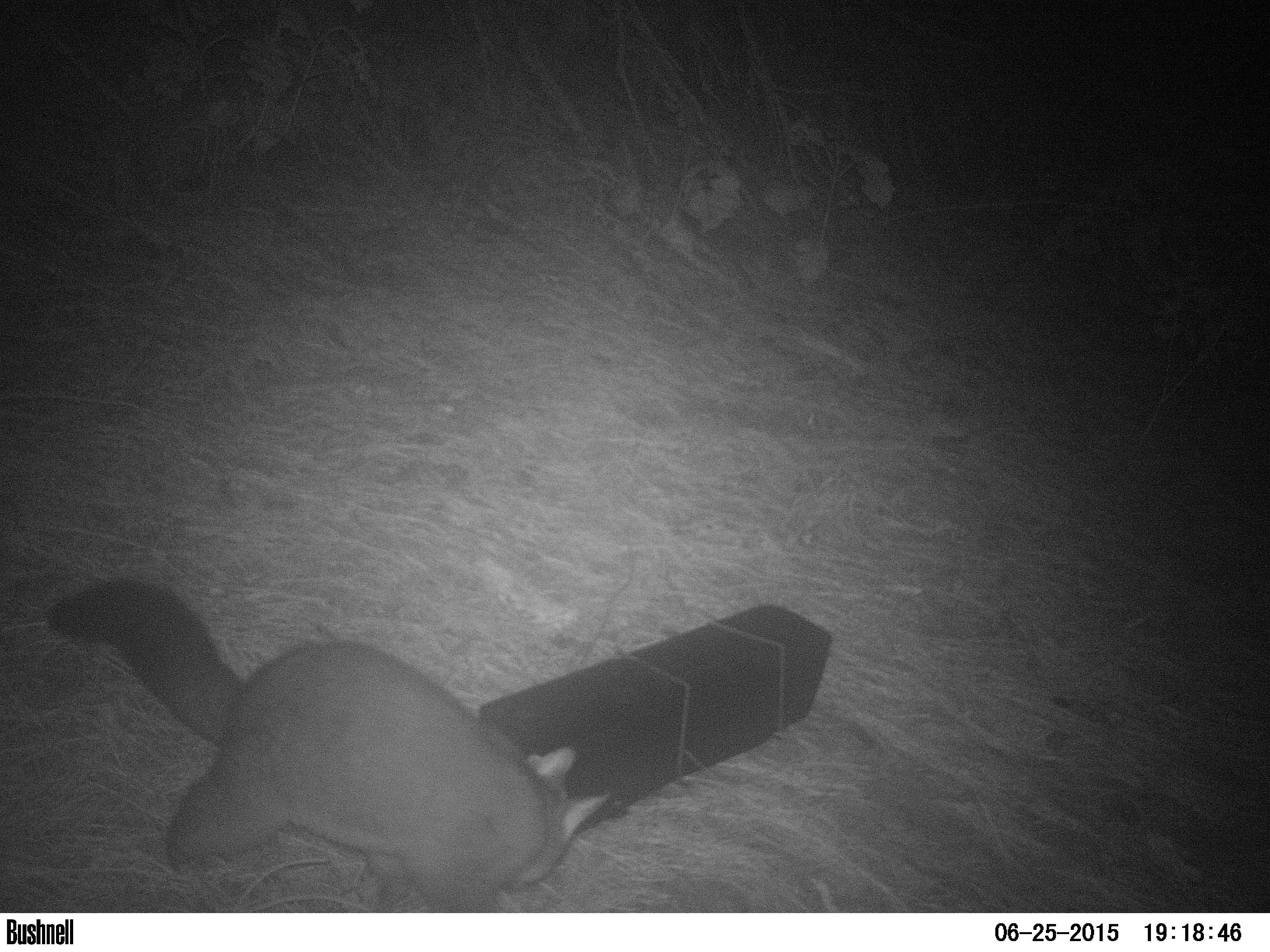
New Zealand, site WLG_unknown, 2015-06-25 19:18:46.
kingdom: Animalia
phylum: Chordata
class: Mammalia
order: Diprotodontia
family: Phalangeridae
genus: Trichosurus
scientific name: Trichosurus vulpecula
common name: common brushtail possum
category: possum